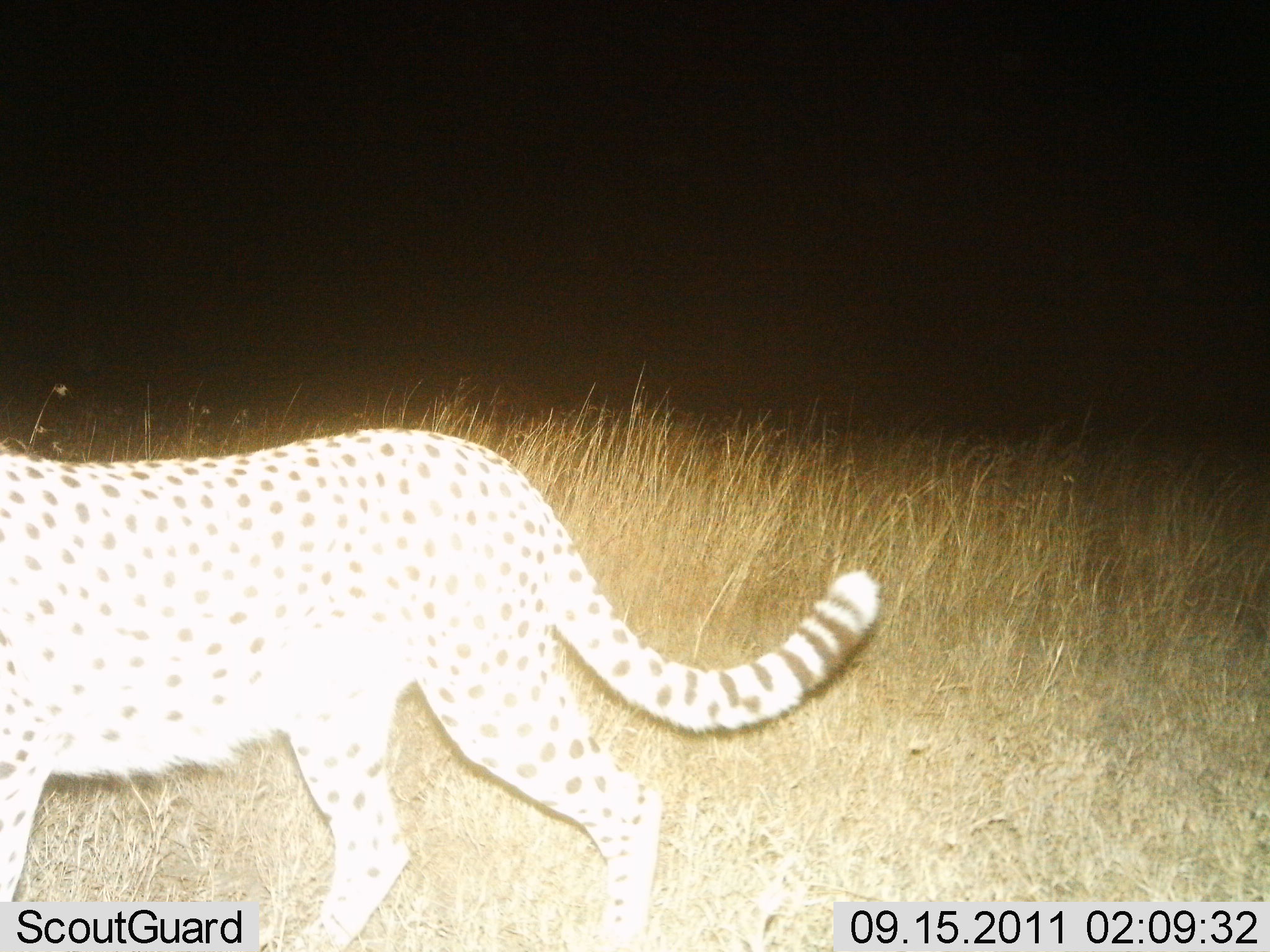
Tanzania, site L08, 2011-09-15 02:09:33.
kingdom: Animalia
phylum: Chordata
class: Mammalia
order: Carnivora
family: Felidae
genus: Acinonyx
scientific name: Acinonyx jubatus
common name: cheetah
Cheetah (Acinonyx jubatus), count 1. Behavior (volunteer vote fractions): standing 20%, resting 0%, moving 90%, interacting 0%. Young present (vote fraction): 0%. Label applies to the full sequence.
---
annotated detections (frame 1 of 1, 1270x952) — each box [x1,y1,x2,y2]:
animal: [2,427,881,950]